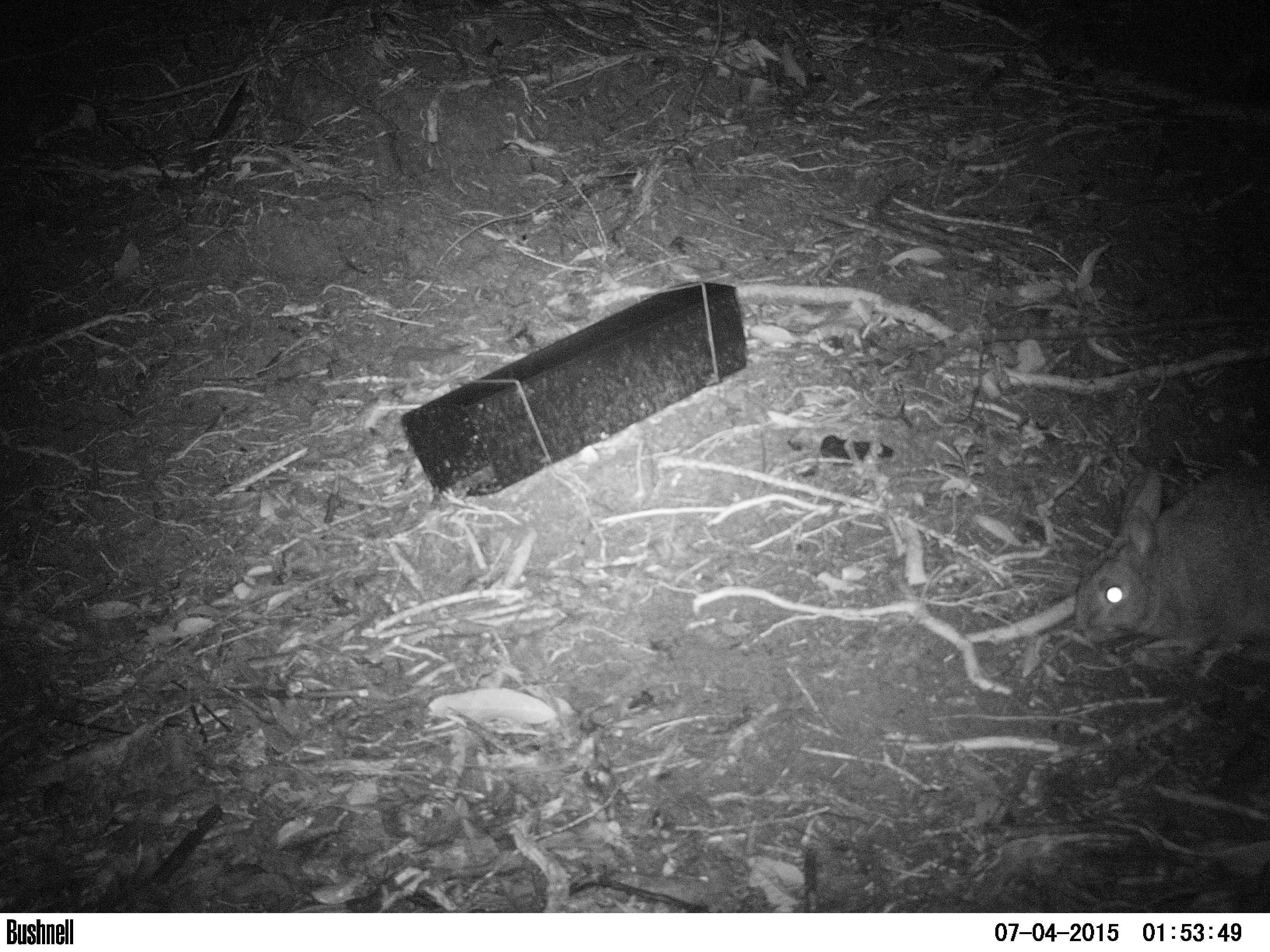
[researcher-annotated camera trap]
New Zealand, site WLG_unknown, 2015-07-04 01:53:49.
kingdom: Animalia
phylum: Chordata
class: Mammalia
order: Lagomorpha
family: Leporidae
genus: Oryctolagus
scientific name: Oryctolagus cuniculus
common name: european rabbit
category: rabbit